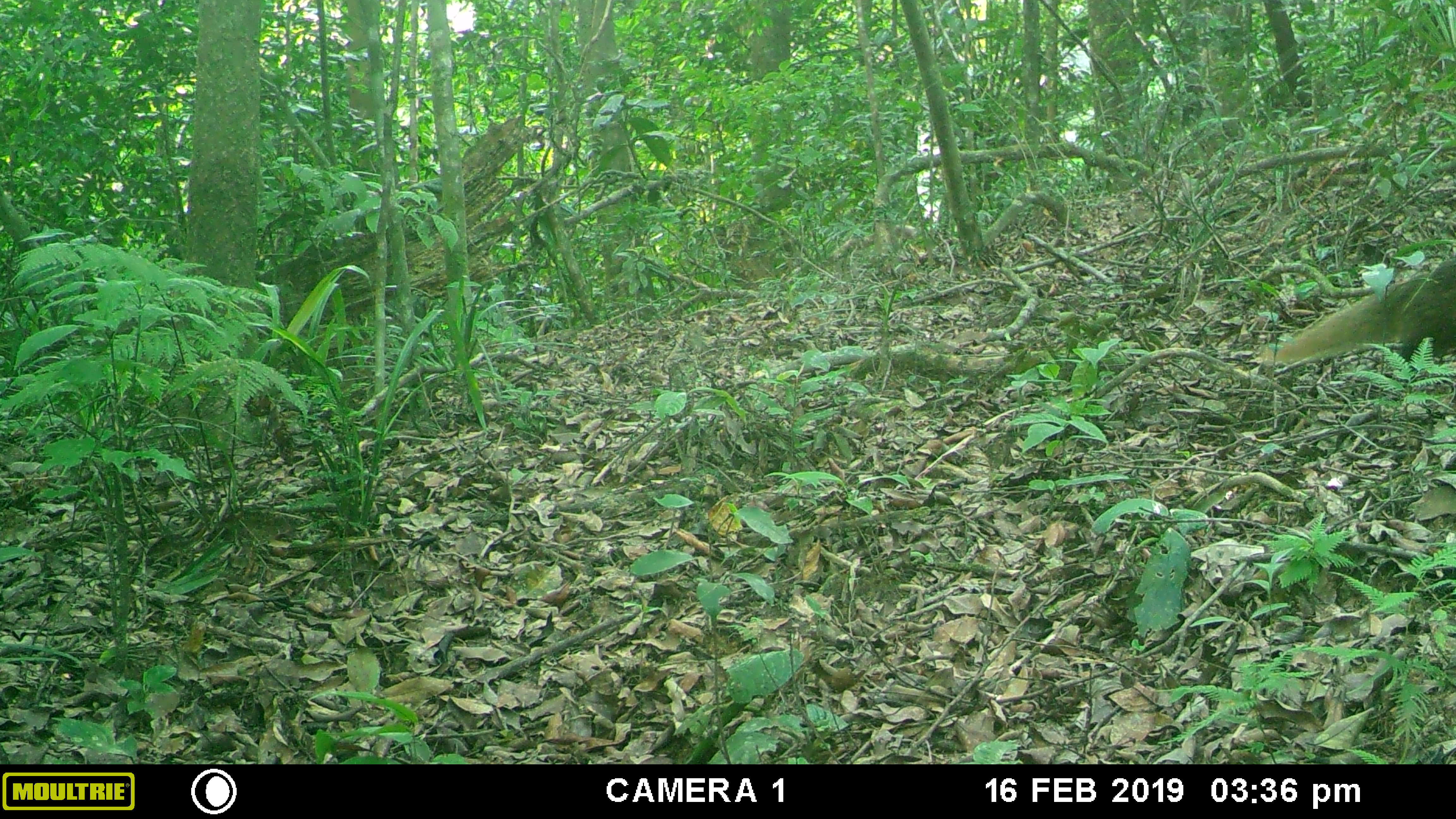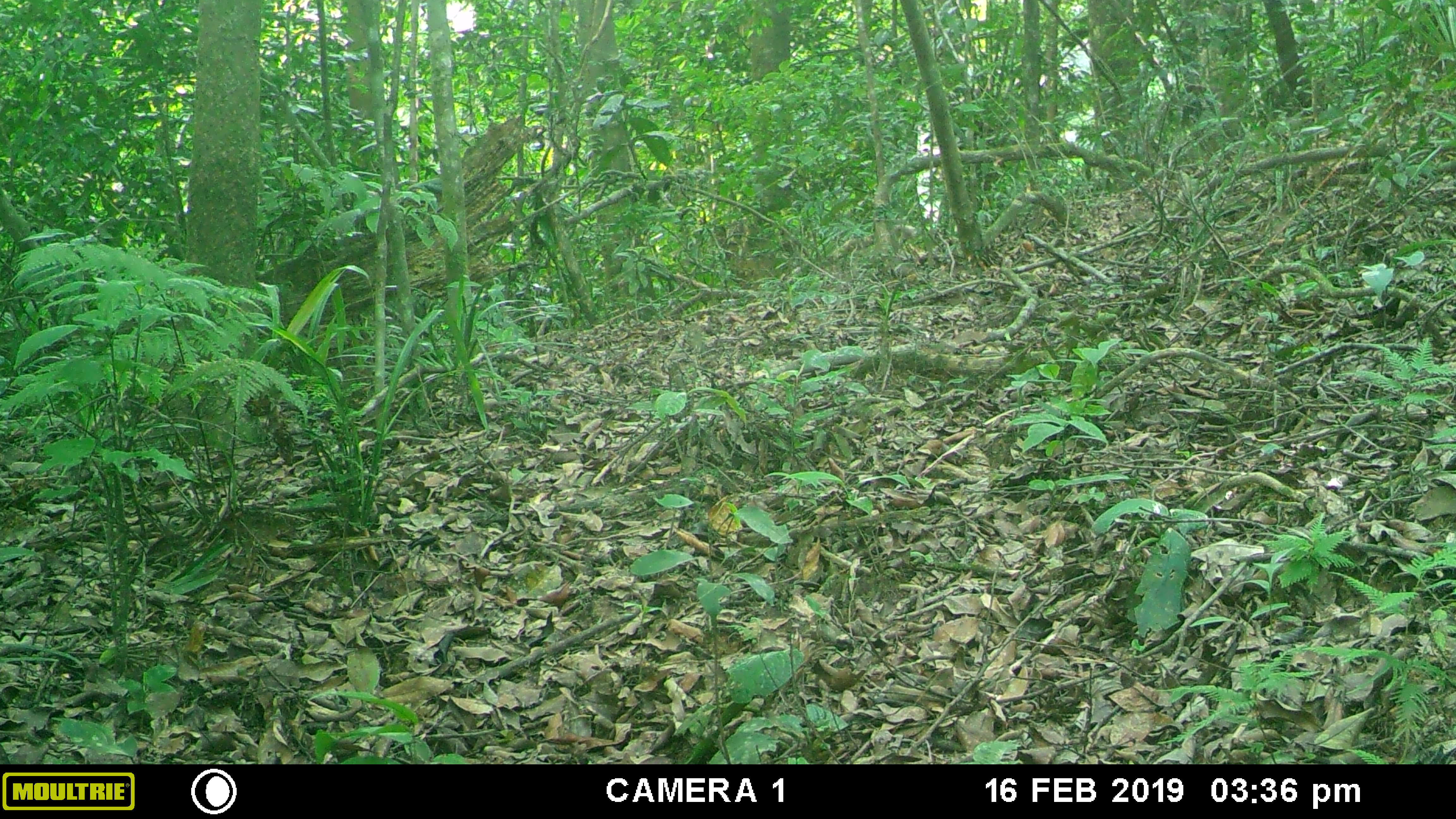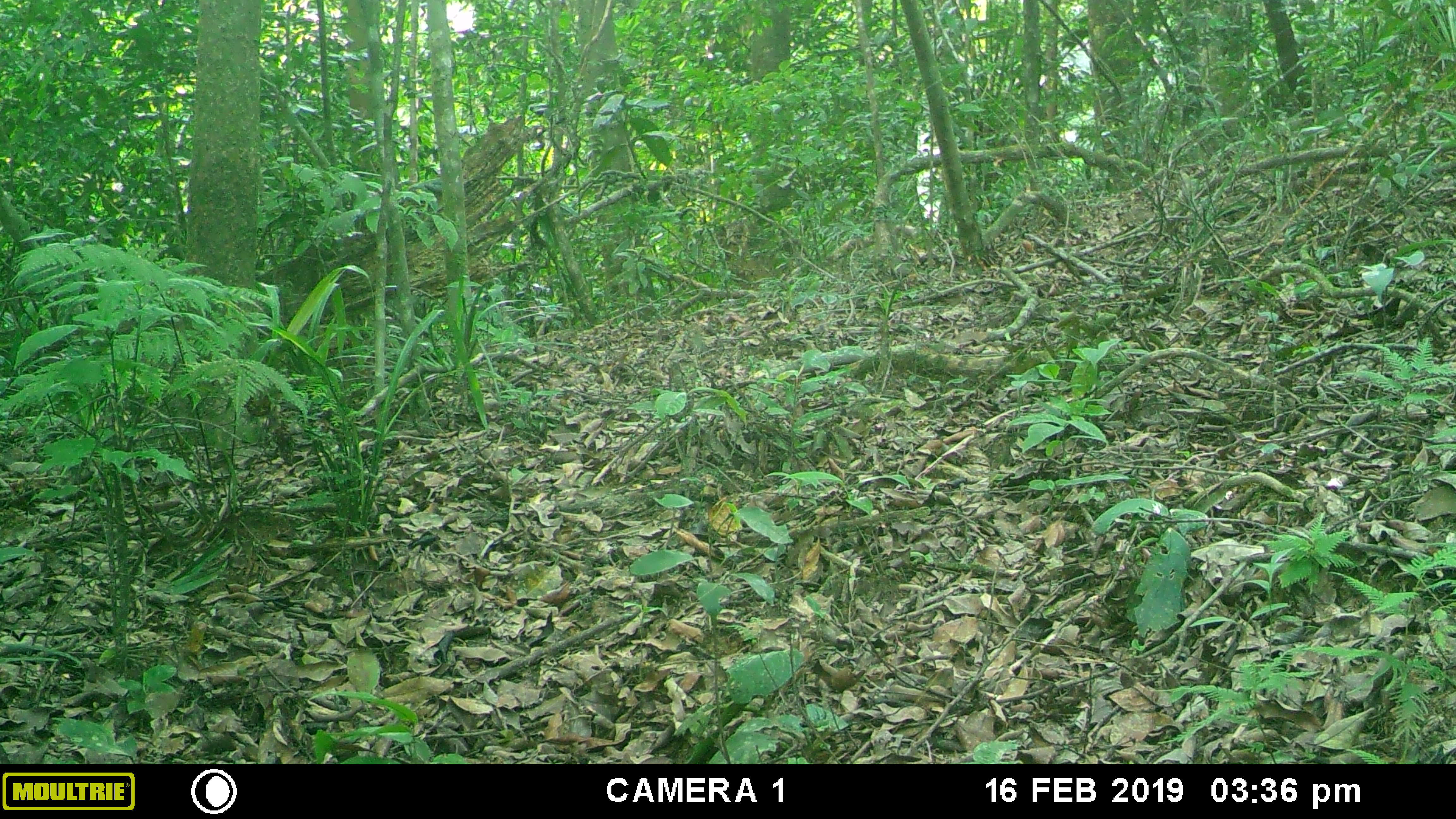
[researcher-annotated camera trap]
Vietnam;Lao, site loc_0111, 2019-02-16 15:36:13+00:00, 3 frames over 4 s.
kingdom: Animalia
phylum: Chordata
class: Mammalia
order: Carnivora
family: Herpestidae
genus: Urva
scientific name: Urva urva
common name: crab-eating mongoose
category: crab eating mongoose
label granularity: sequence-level